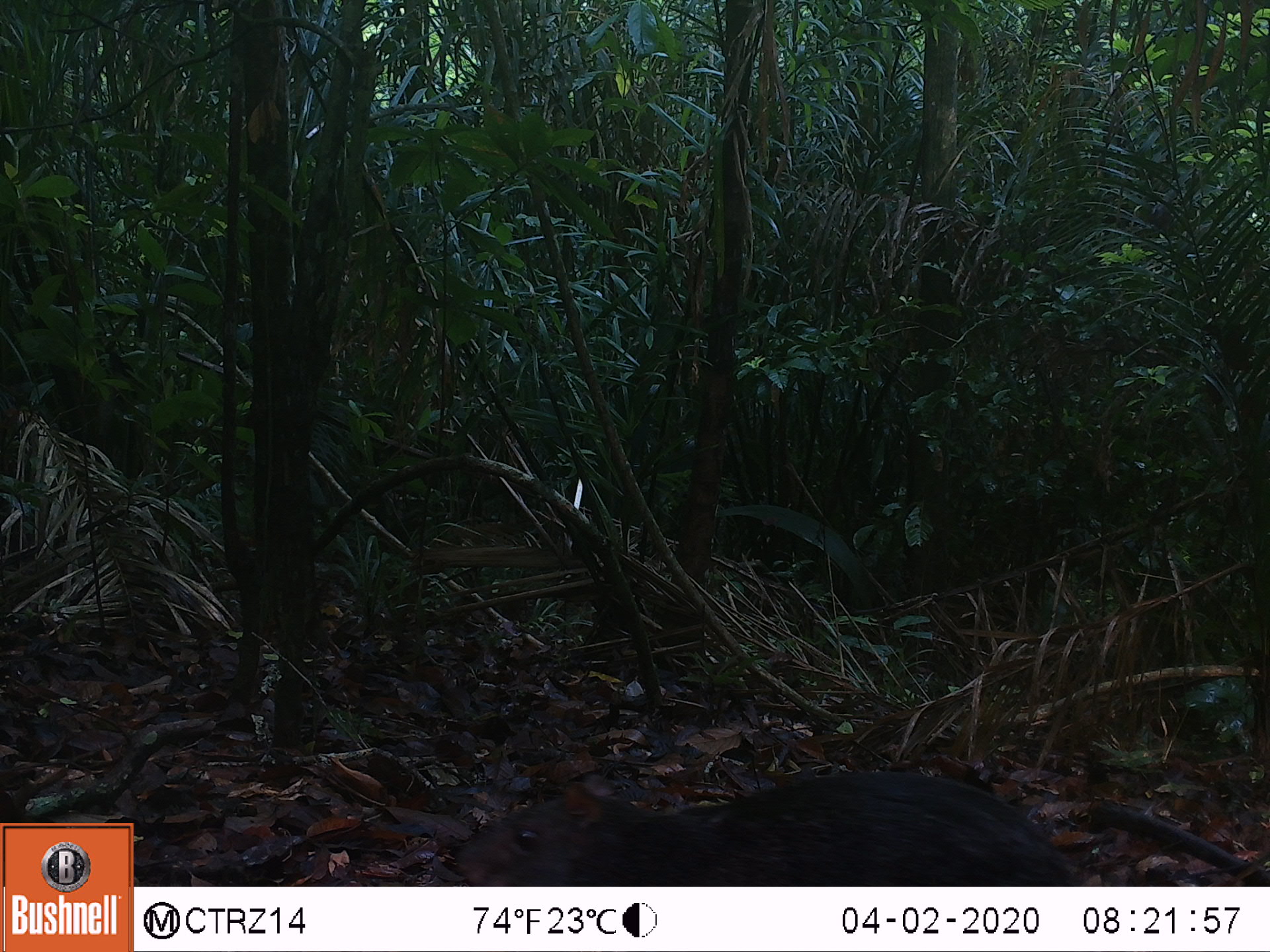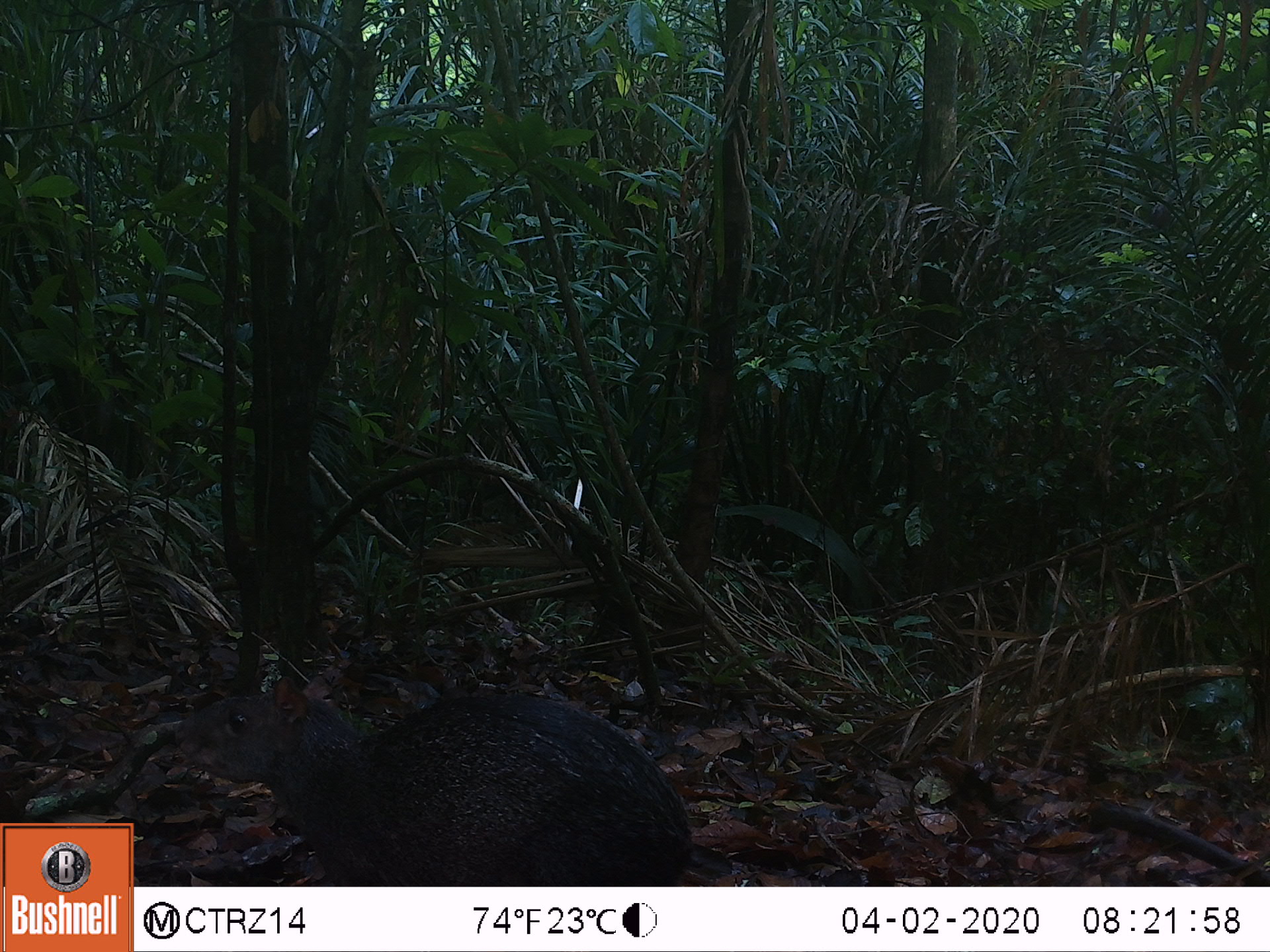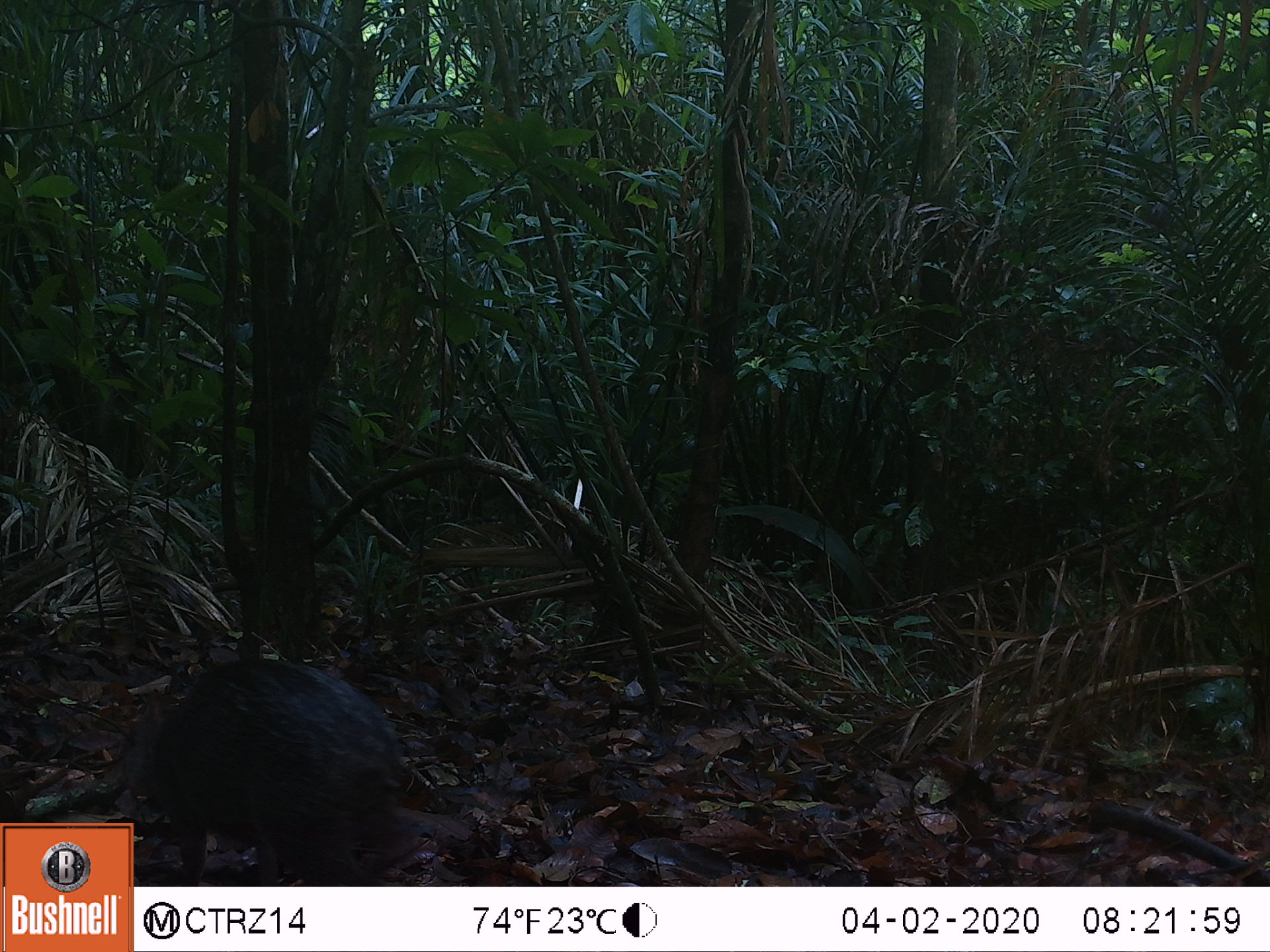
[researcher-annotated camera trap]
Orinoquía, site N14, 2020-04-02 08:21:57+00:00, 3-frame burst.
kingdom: Animalia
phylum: Chordata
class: Mammalia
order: Rodentia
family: Dasyproctidae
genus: Dasyprocta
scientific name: Dasyprocta fuliginosa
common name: black agouti